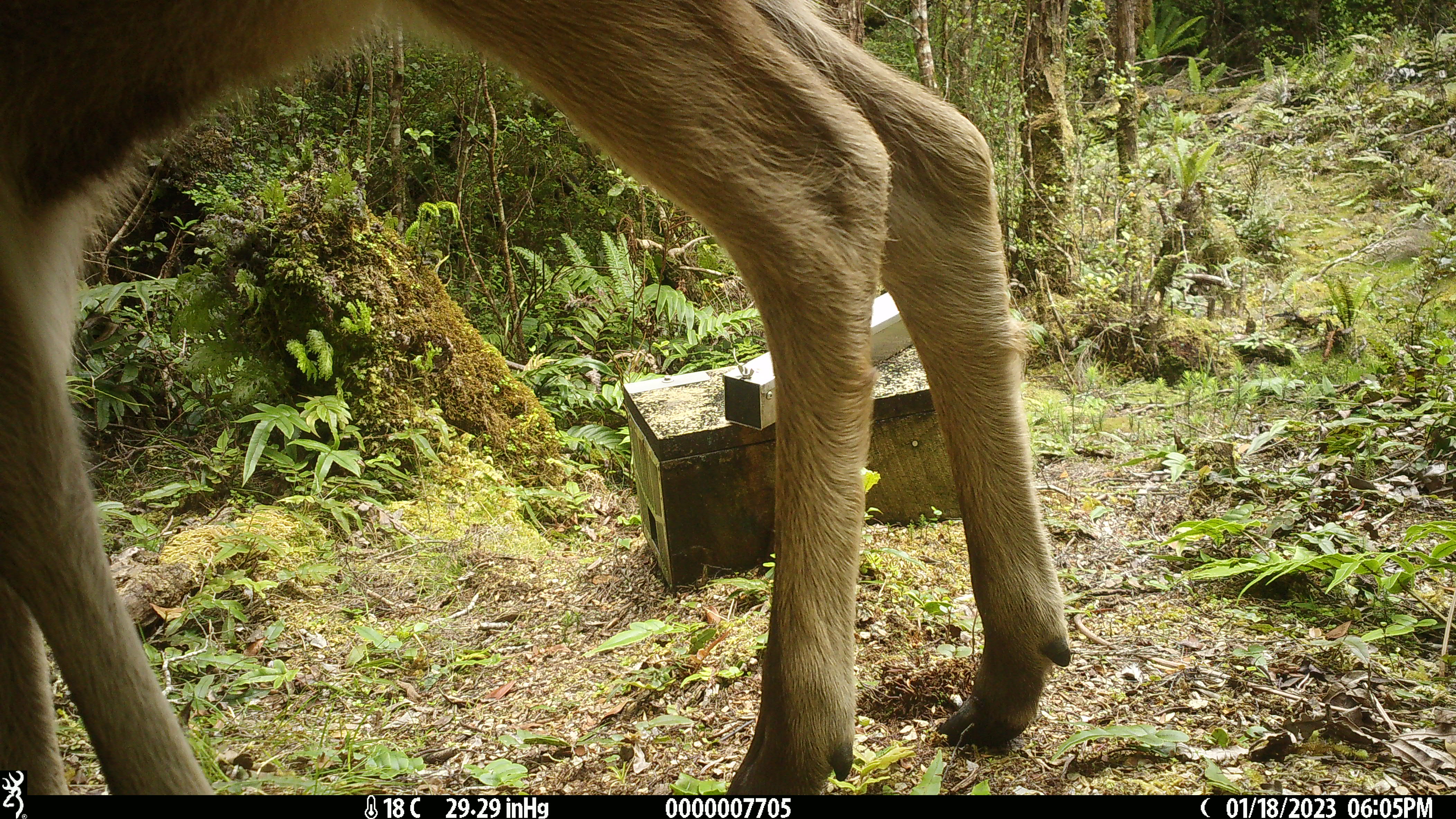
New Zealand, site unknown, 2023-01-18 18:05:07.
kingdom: Animalia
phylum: Chordata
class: Mammalia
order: Artiodactyla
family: Cervidae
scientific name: Cervidae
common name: deer